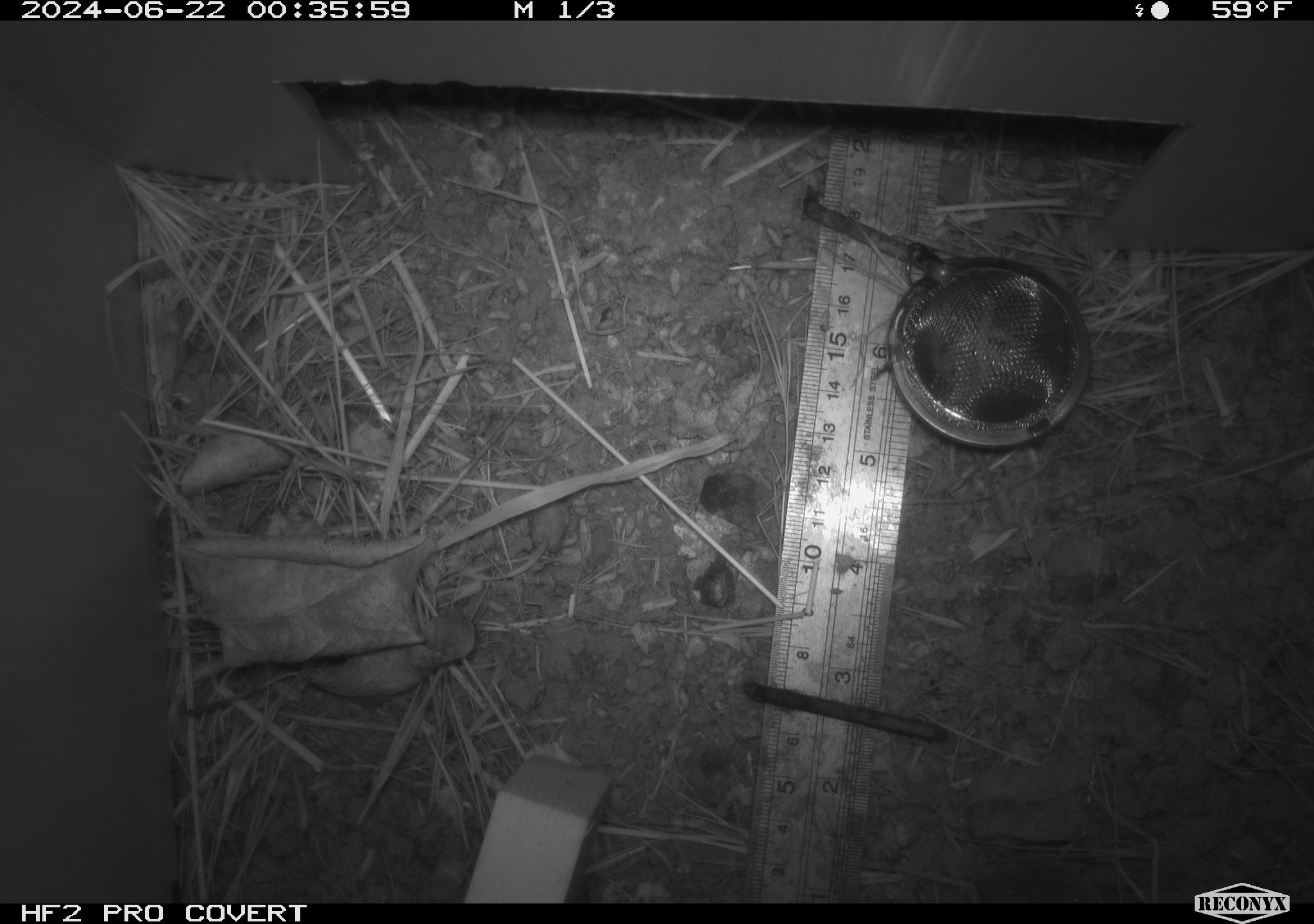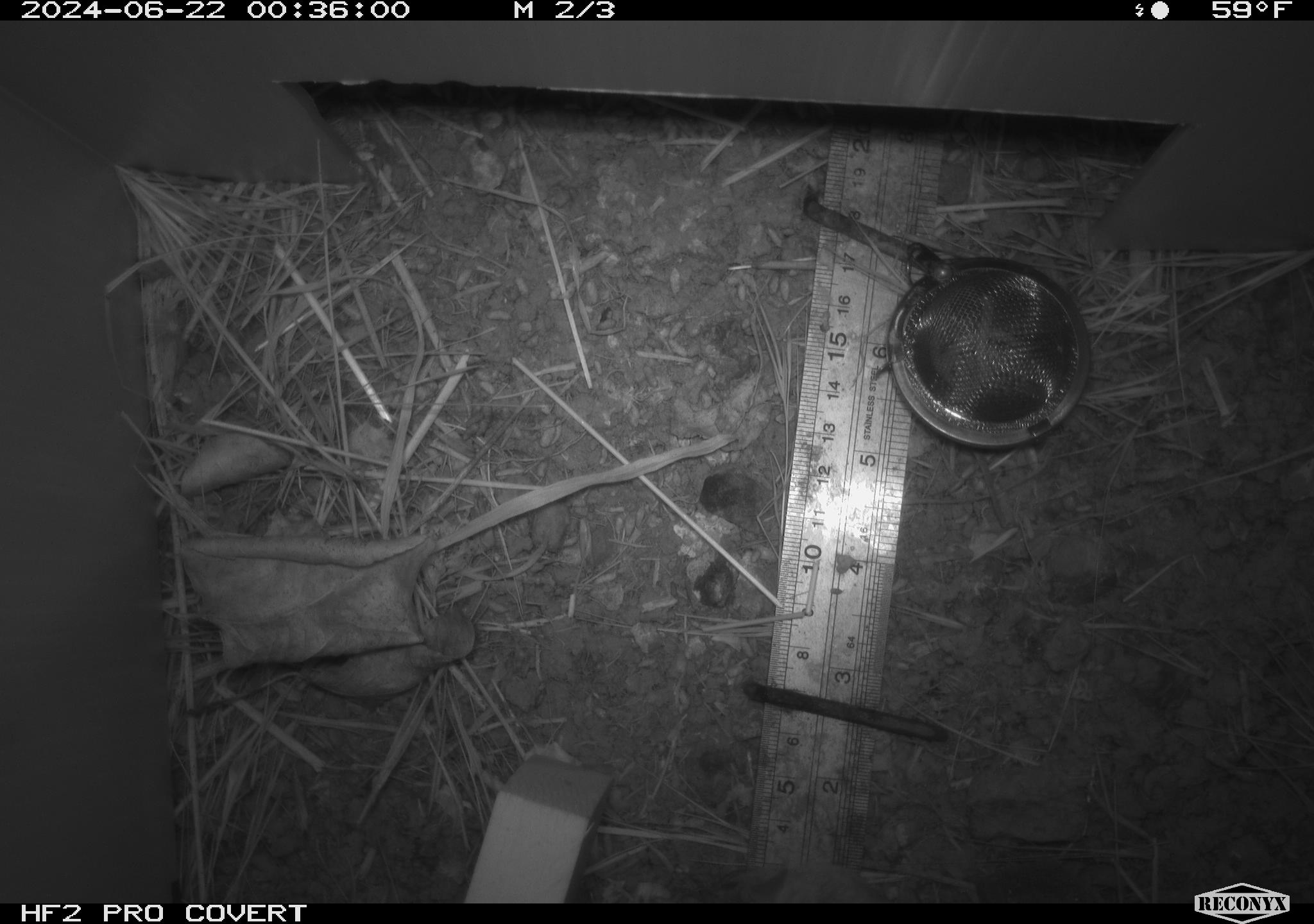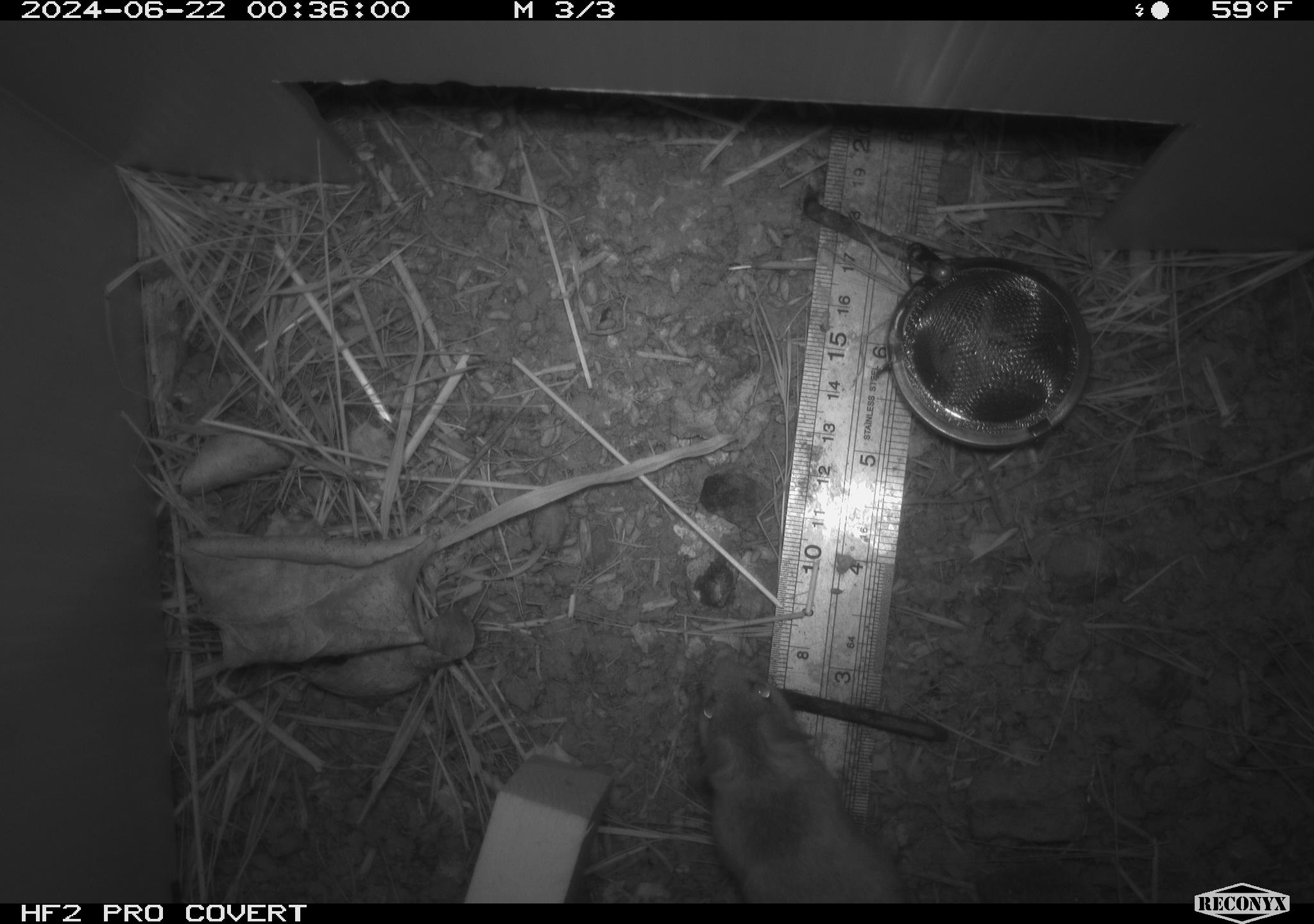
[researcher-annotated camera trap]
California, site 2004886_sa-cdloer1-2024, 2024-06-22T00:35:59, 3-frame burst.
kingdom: Animalia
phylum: Chordata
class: Mammalia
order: Rodentia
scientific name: Rodentia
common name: mouse species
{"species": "mouse species (Rodentia)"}